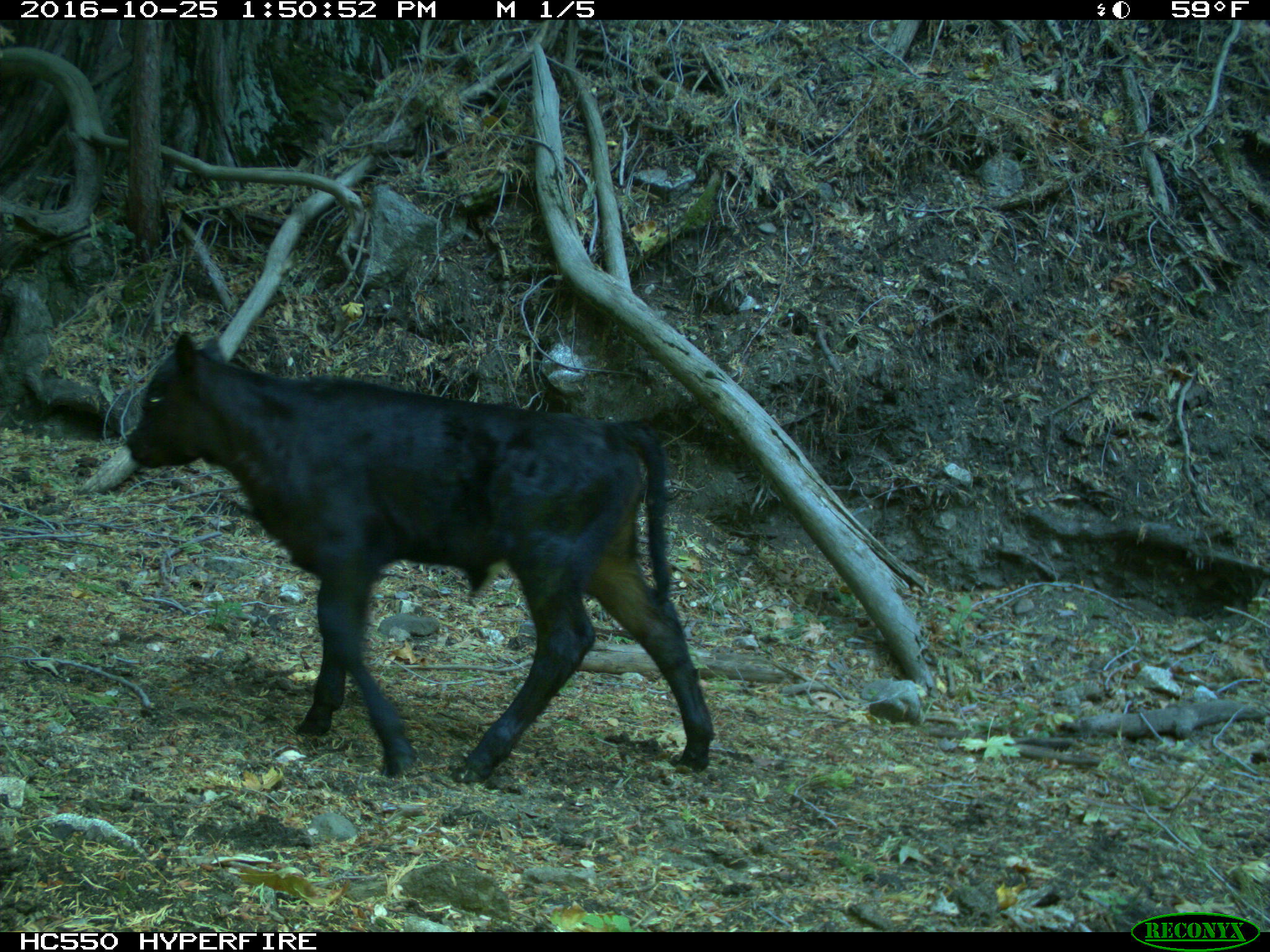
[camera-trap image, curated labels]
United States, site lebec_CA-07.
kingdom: Animalia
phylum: Chordata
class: Mammalia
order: Artiodactyla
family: Bovidae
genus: Bos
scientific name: Bos taurus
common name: domestic cow